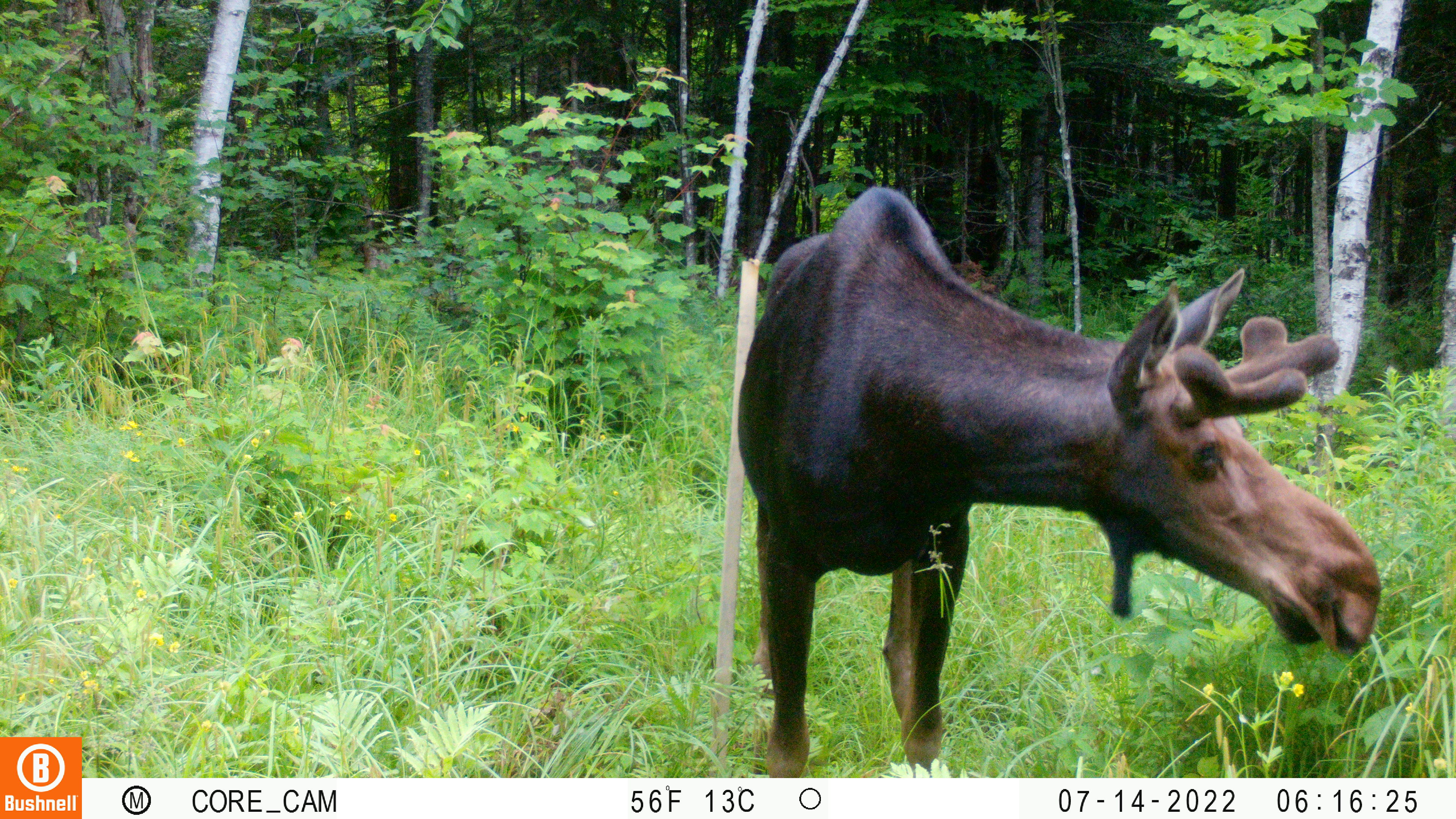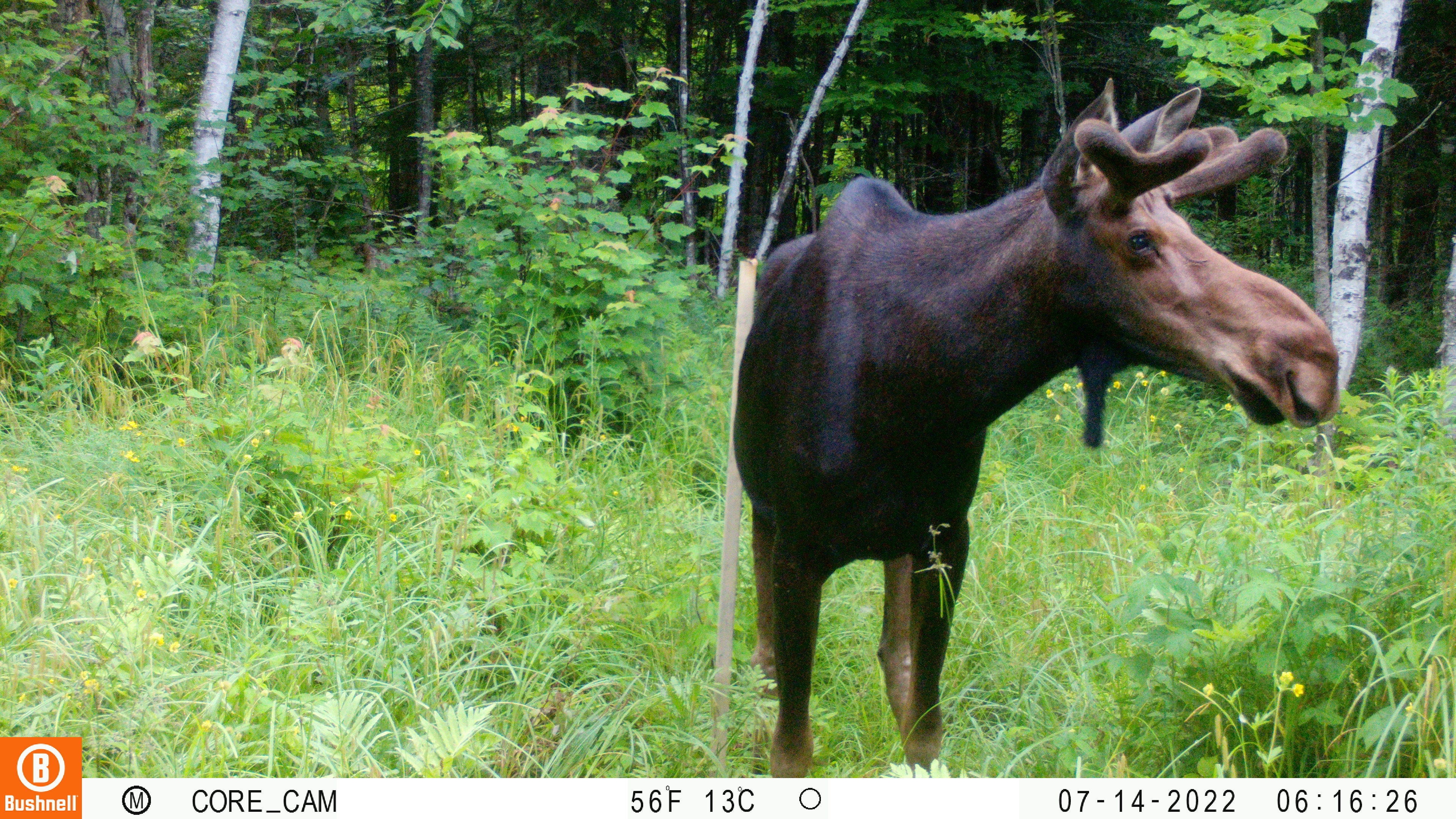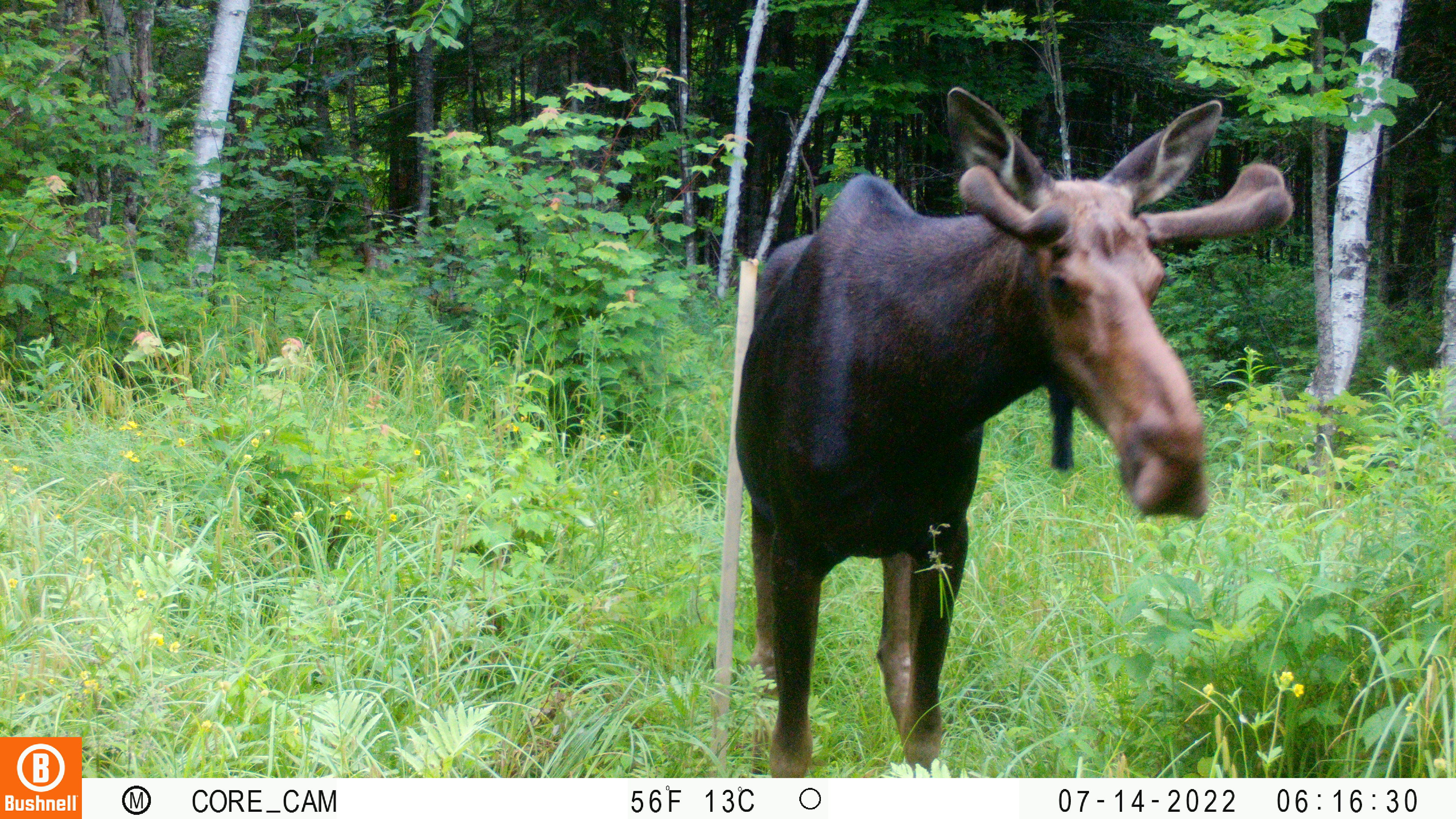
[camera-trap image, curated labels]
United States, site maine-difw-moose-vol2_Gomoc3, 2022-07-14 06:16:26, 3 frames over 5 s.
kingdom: Animalia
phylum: Chordata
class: Mammalia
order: Artiodactyla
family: Cervidae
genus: Alces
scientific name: Alces alces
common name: moose